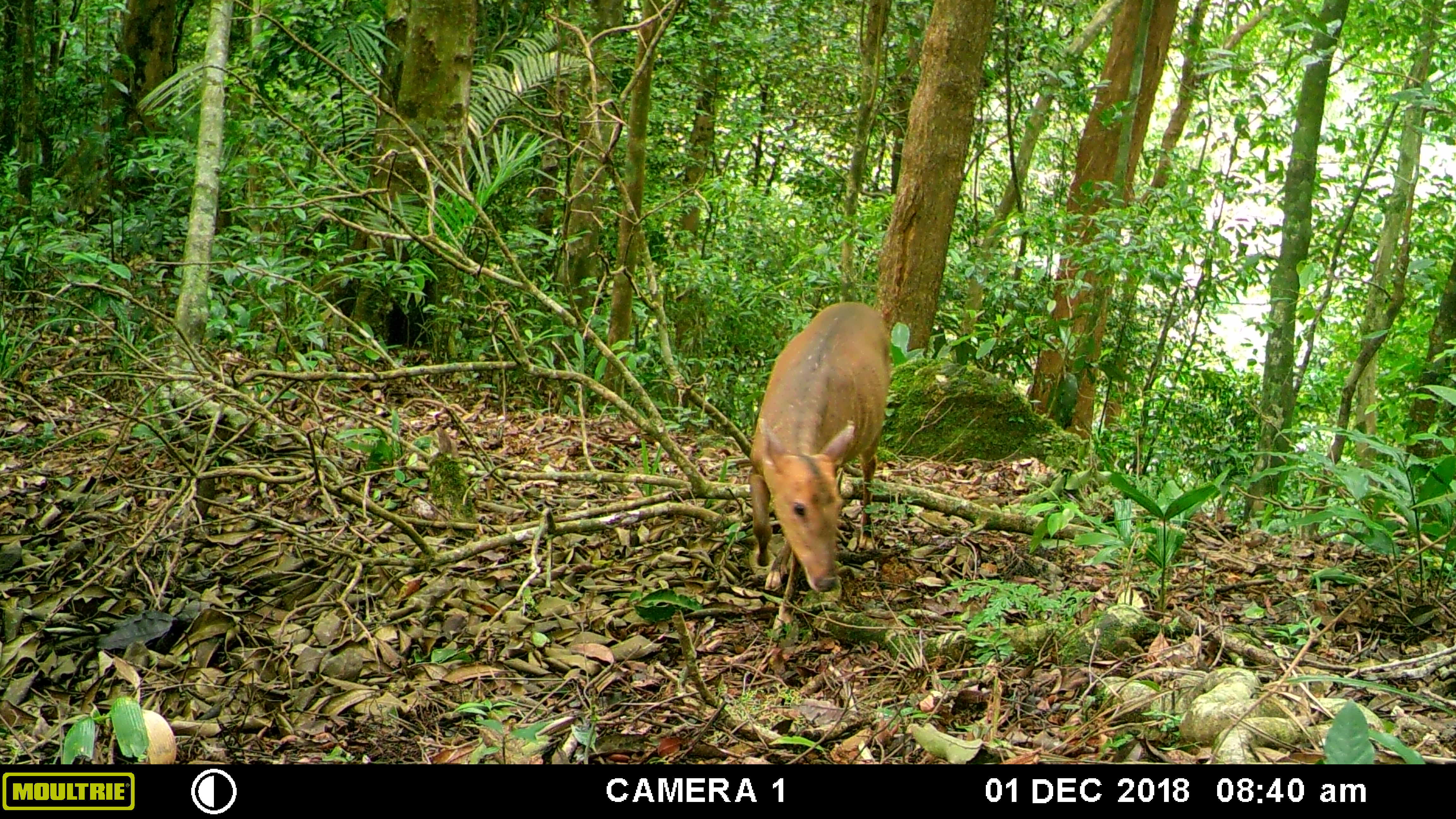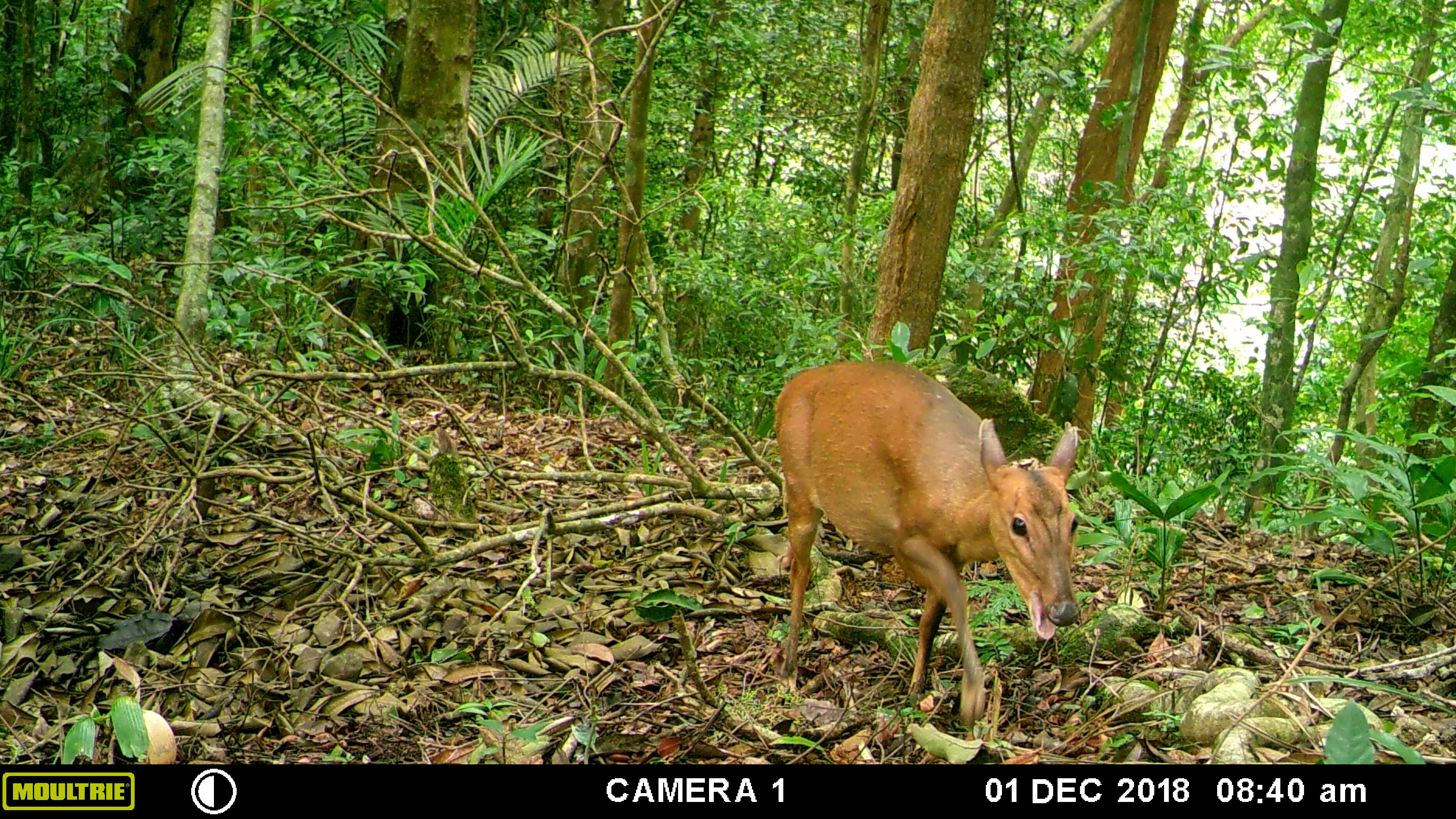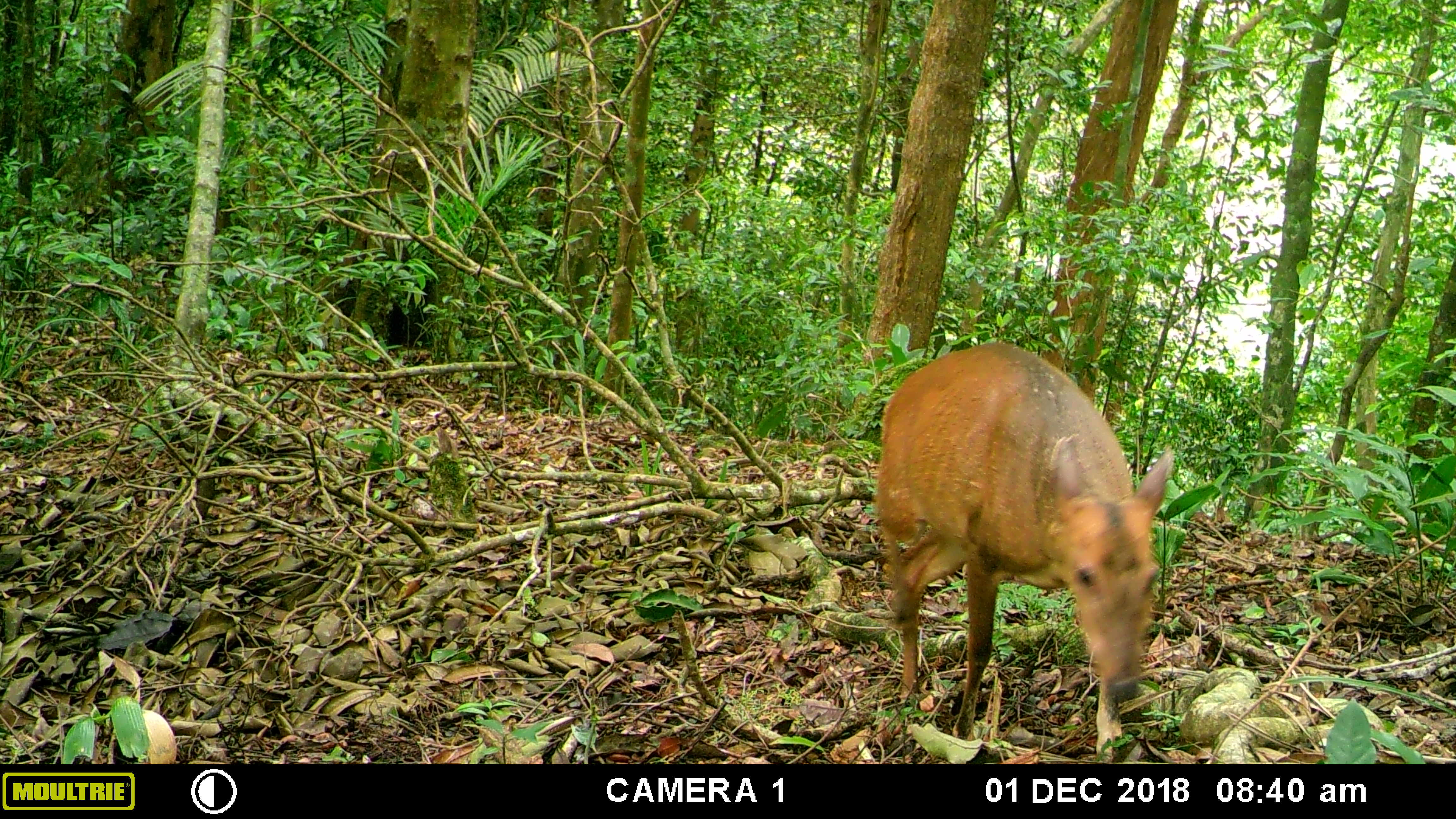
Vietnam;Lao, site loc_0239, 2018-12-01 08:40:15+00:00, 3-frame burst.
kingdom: Animalia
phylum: Chordata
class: Mammalia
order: Artiodactyla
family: Cervidae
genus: Muntiacus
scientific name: Muntiacus vuquangensis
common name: large-antlered muntjac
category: large antlered muntjac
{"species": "large antlered muntjac (large-antlered muntjac) (Muntiacus vuquangensis)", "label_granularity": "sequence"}